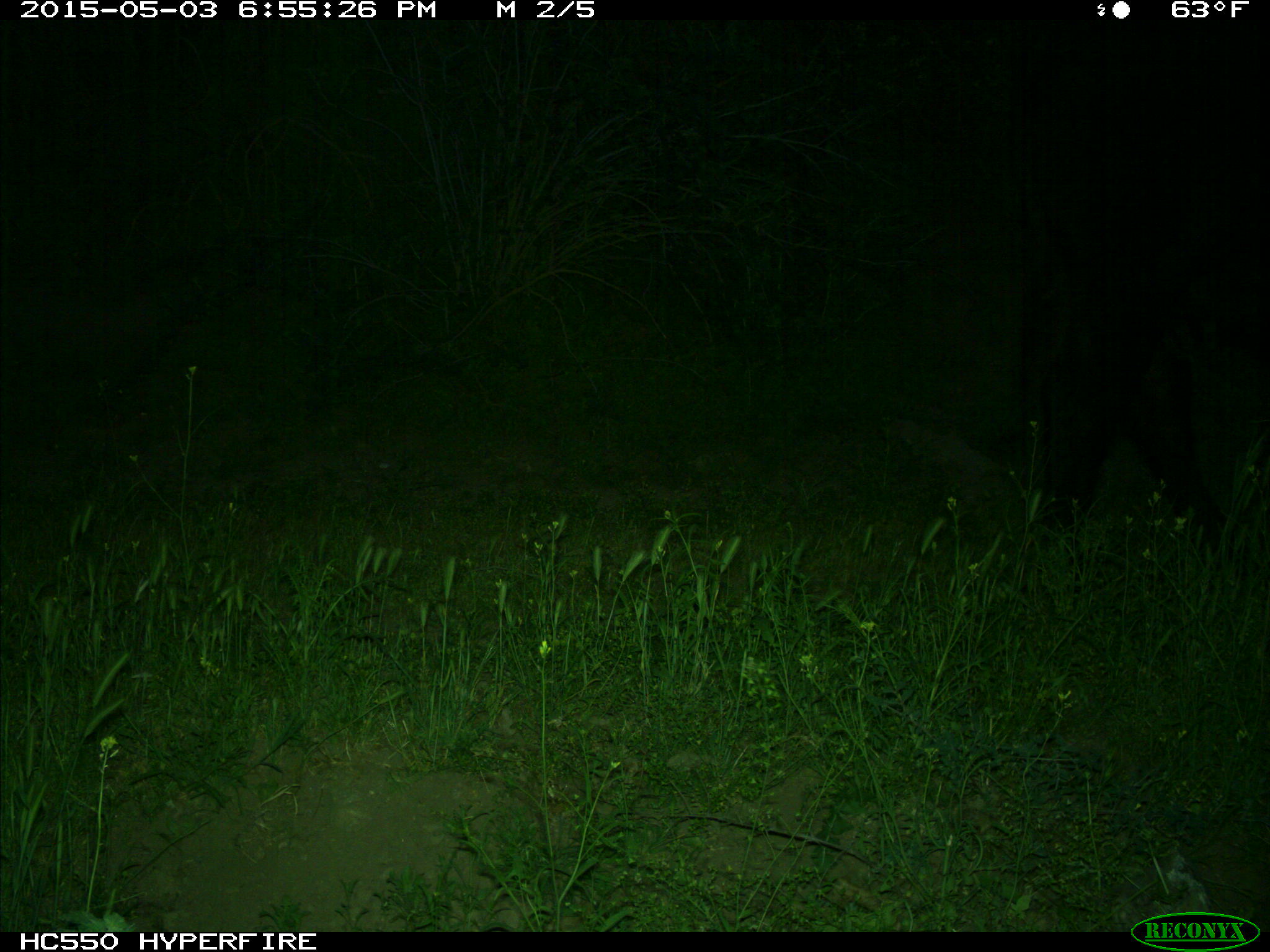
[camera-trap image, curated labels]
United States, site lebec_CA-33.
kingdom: Animalia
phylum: Chordata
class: Mammalia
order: Artiodactyla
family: Bovidae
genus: Bos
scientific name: Bos taurus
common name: domestic cow